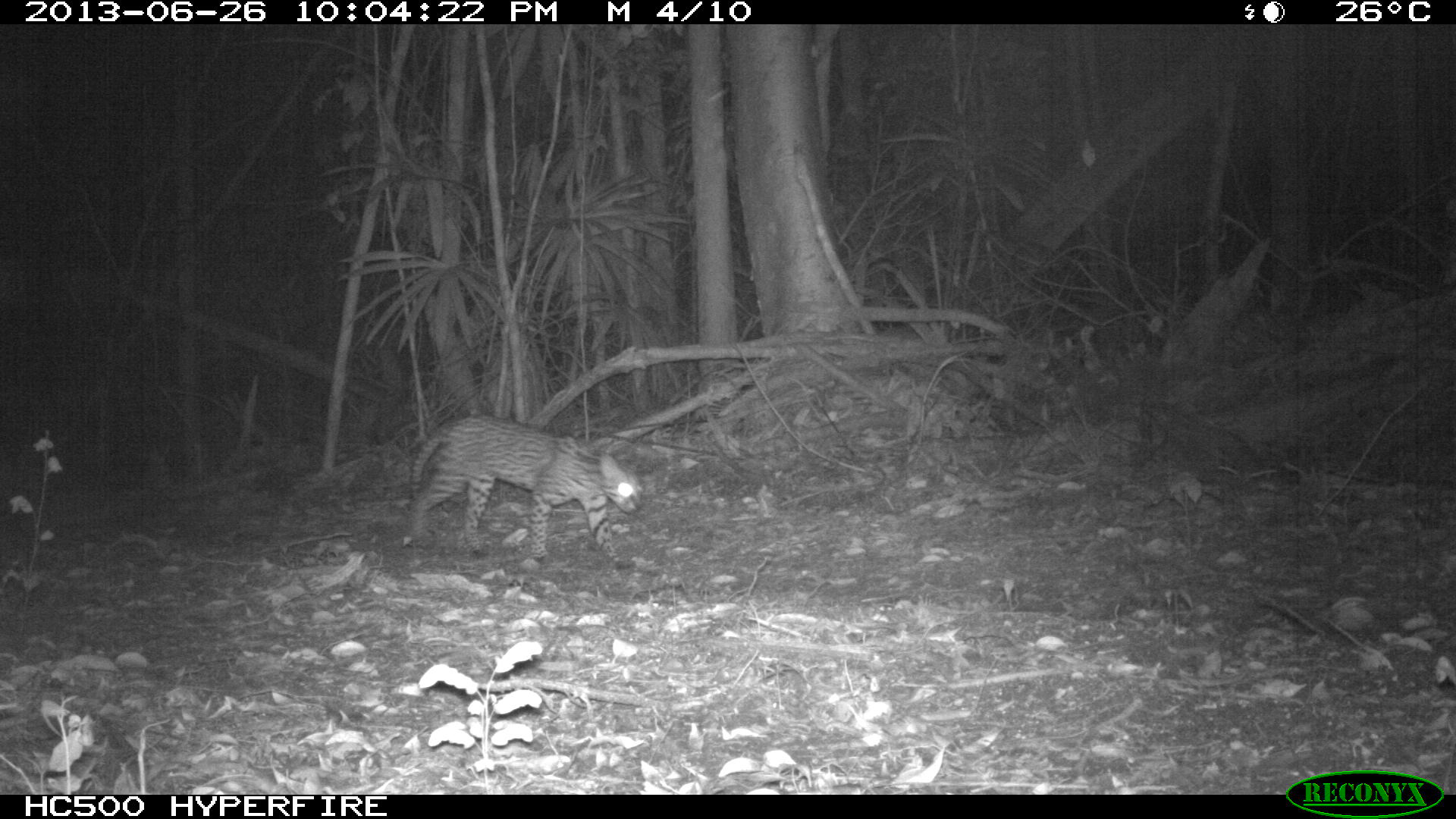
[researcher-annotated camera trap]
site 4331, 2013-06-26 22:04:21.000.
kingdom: Animalia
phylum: Chordata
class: Mammalia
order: Carnivora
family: Felidae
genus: Leopardus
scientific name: Leopardus pardalis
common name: ocelot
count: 1